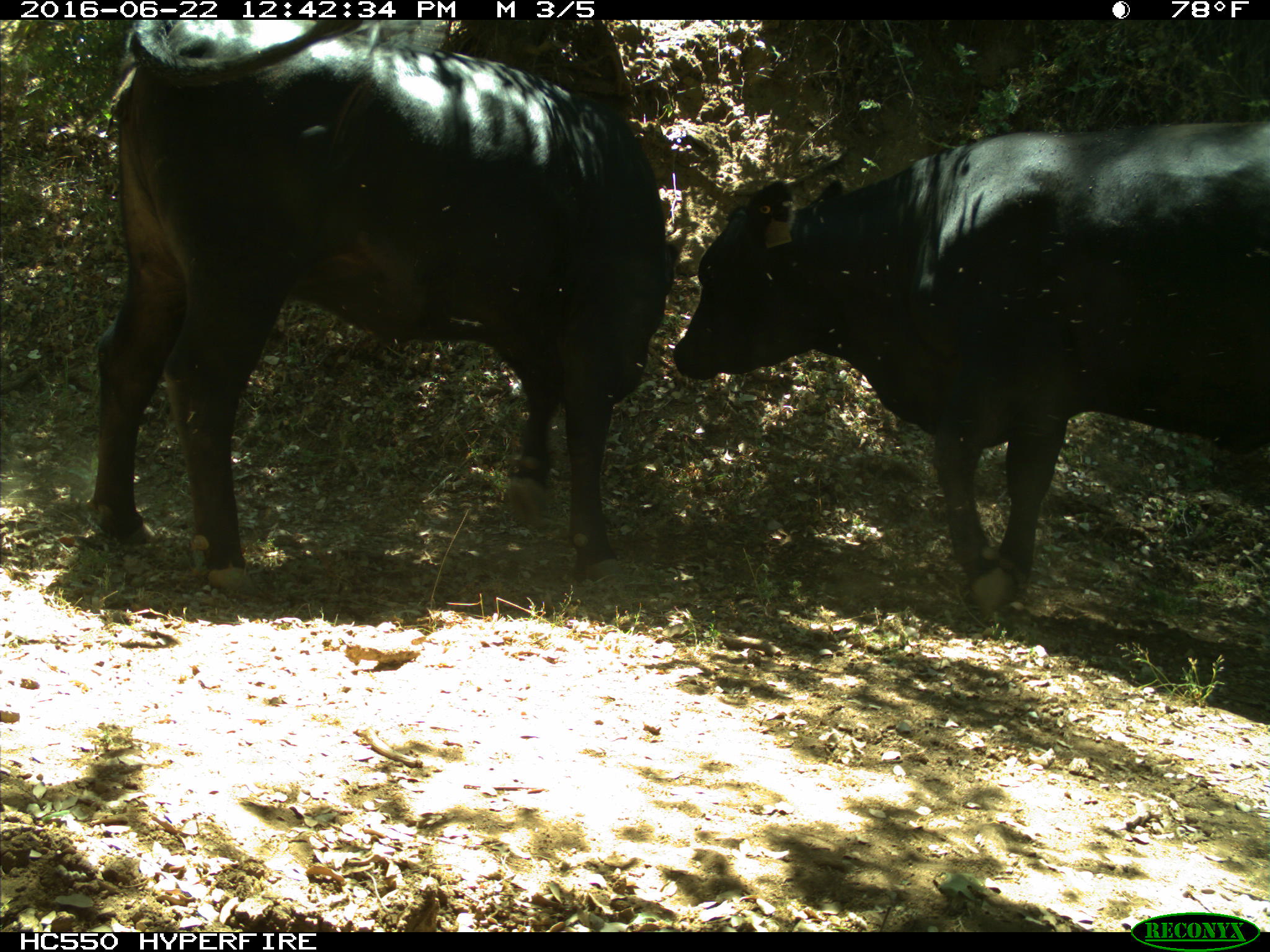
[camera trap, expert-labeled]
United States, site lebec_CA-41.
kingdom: Animalia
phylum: Chordata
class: Mammalia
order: Artiodactyla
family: Bovidae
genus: Bos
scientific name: Bos taurus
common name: domestic cow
Bos taurus (domestic cow).